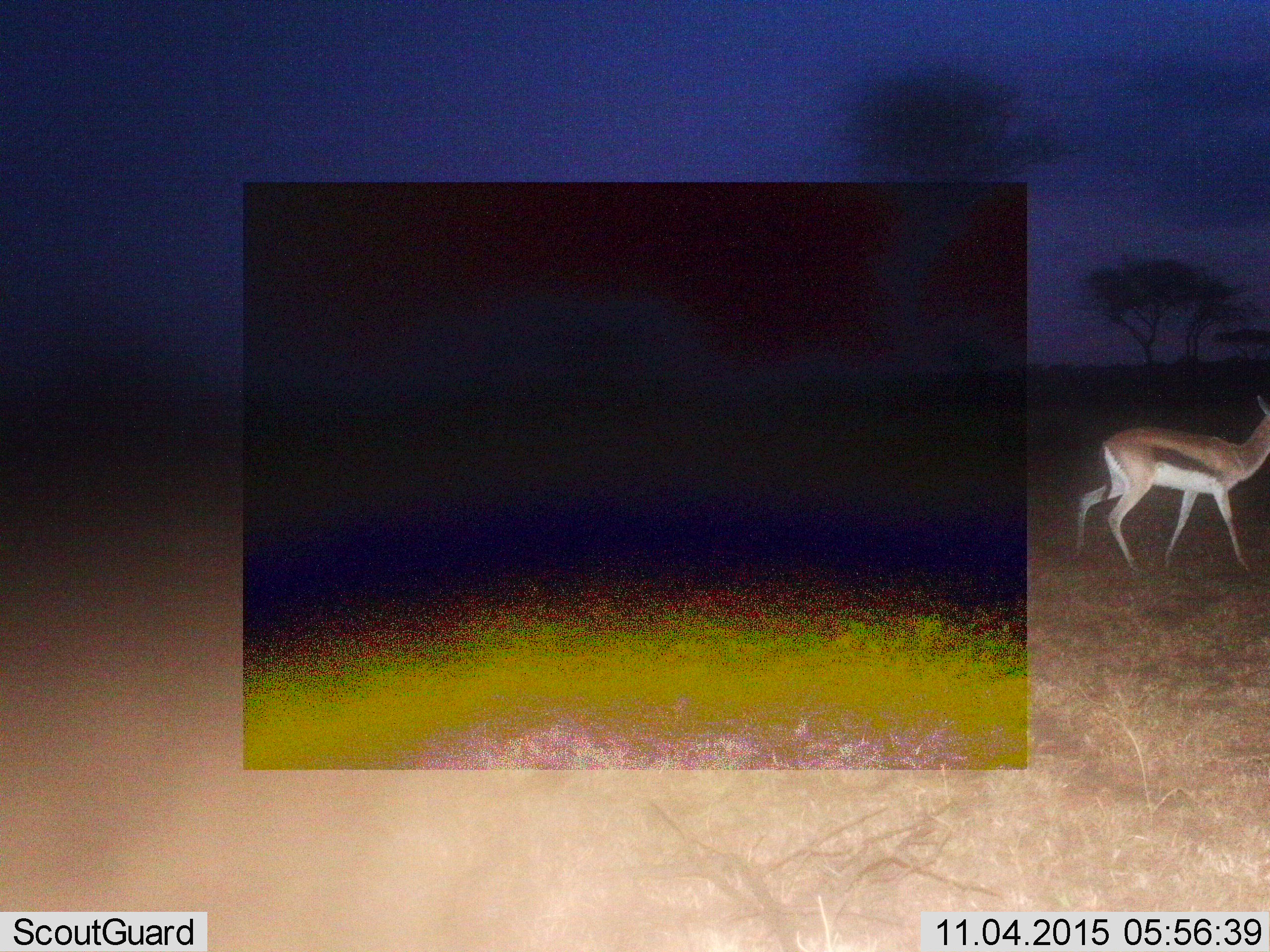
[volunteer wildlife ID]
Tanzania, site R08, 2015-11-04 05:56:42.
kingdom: Animalia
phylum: Chordata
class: Mammalia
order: Artiodactyla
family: Bovidae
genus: Eudorcas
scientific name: Eudorcas thomsonii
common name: thomson's gazelle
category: gazellethomsons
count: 1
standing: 44%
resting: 0%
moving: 67%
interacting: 0%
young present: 0%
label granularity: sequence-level